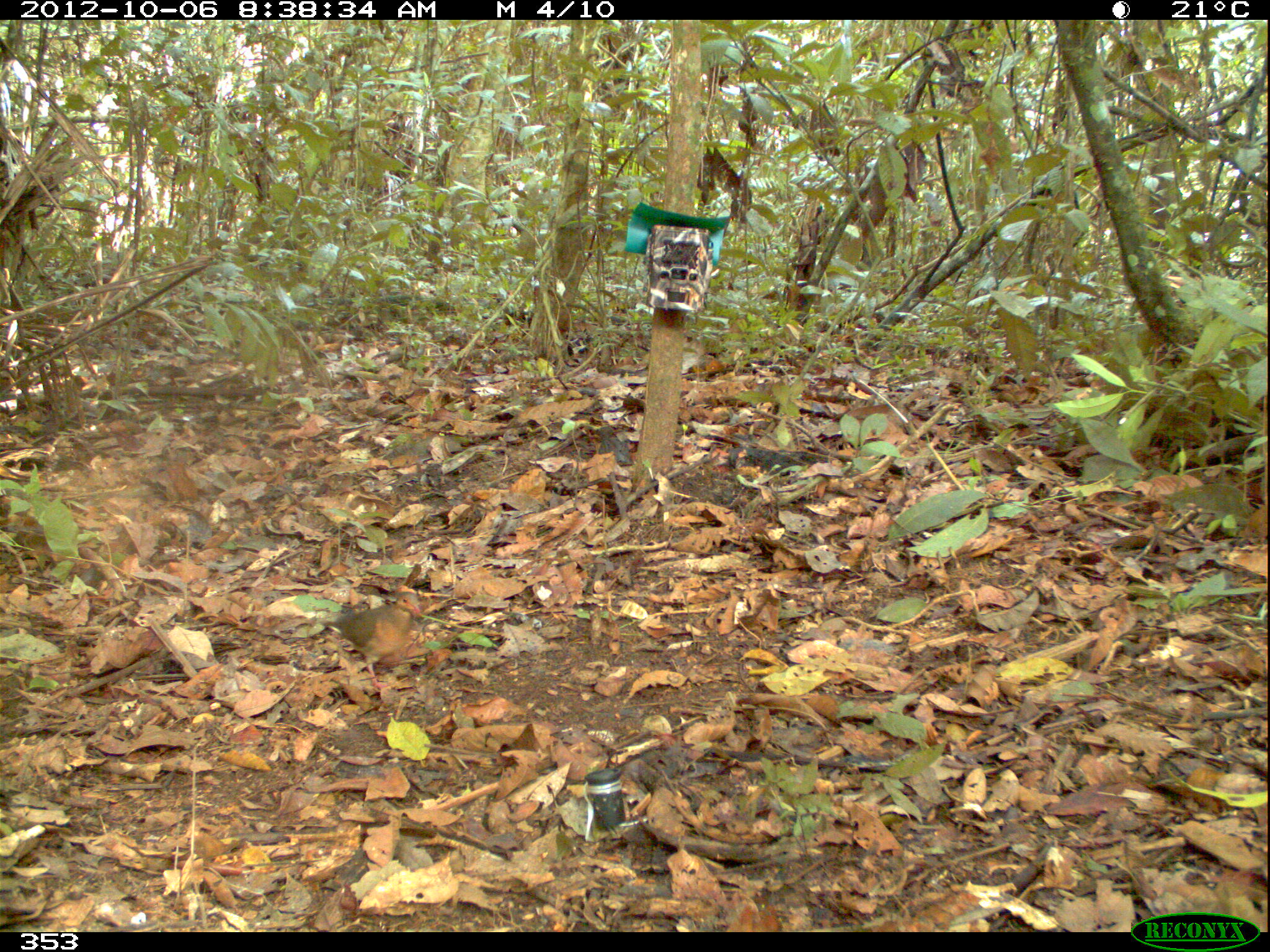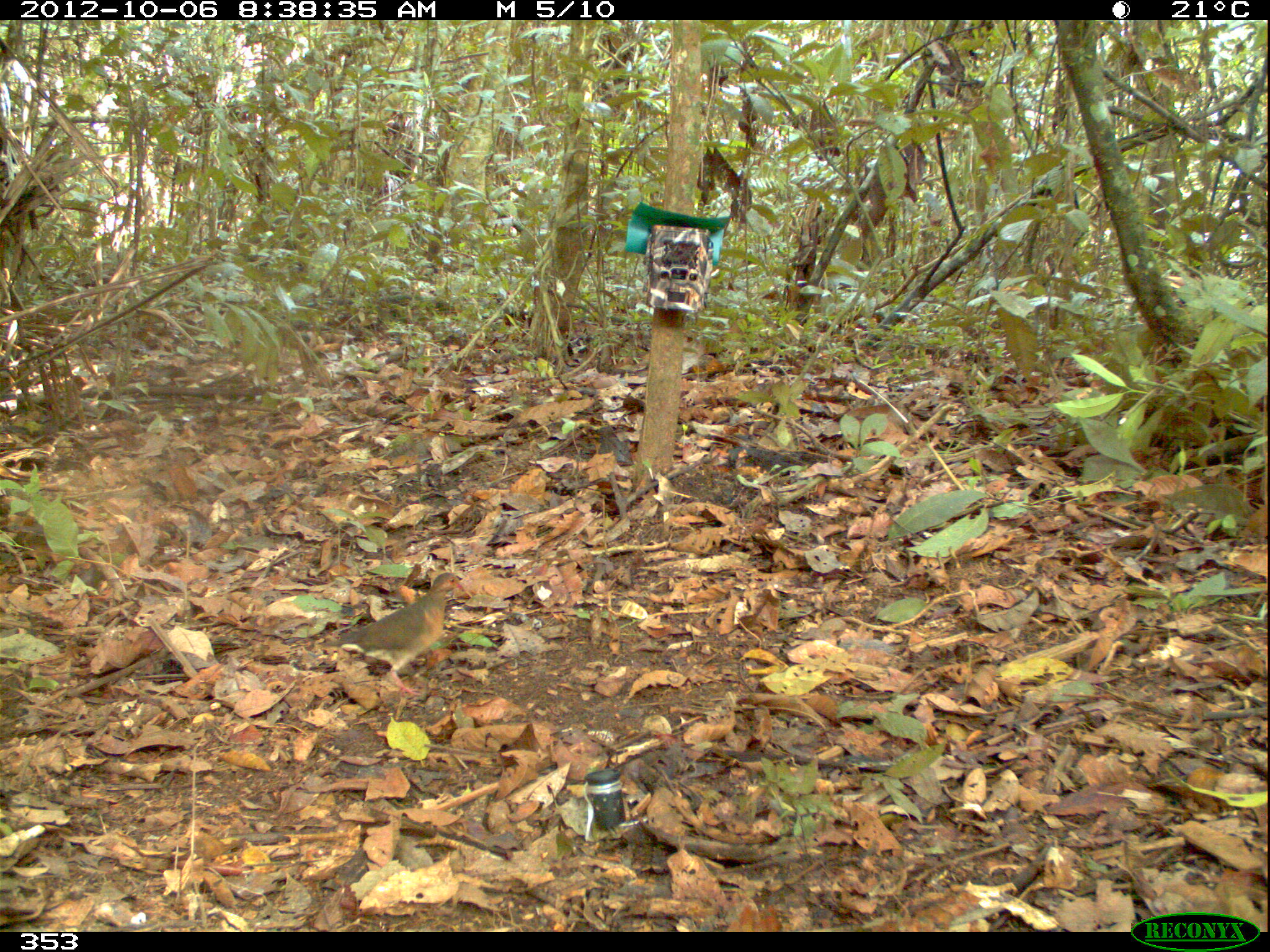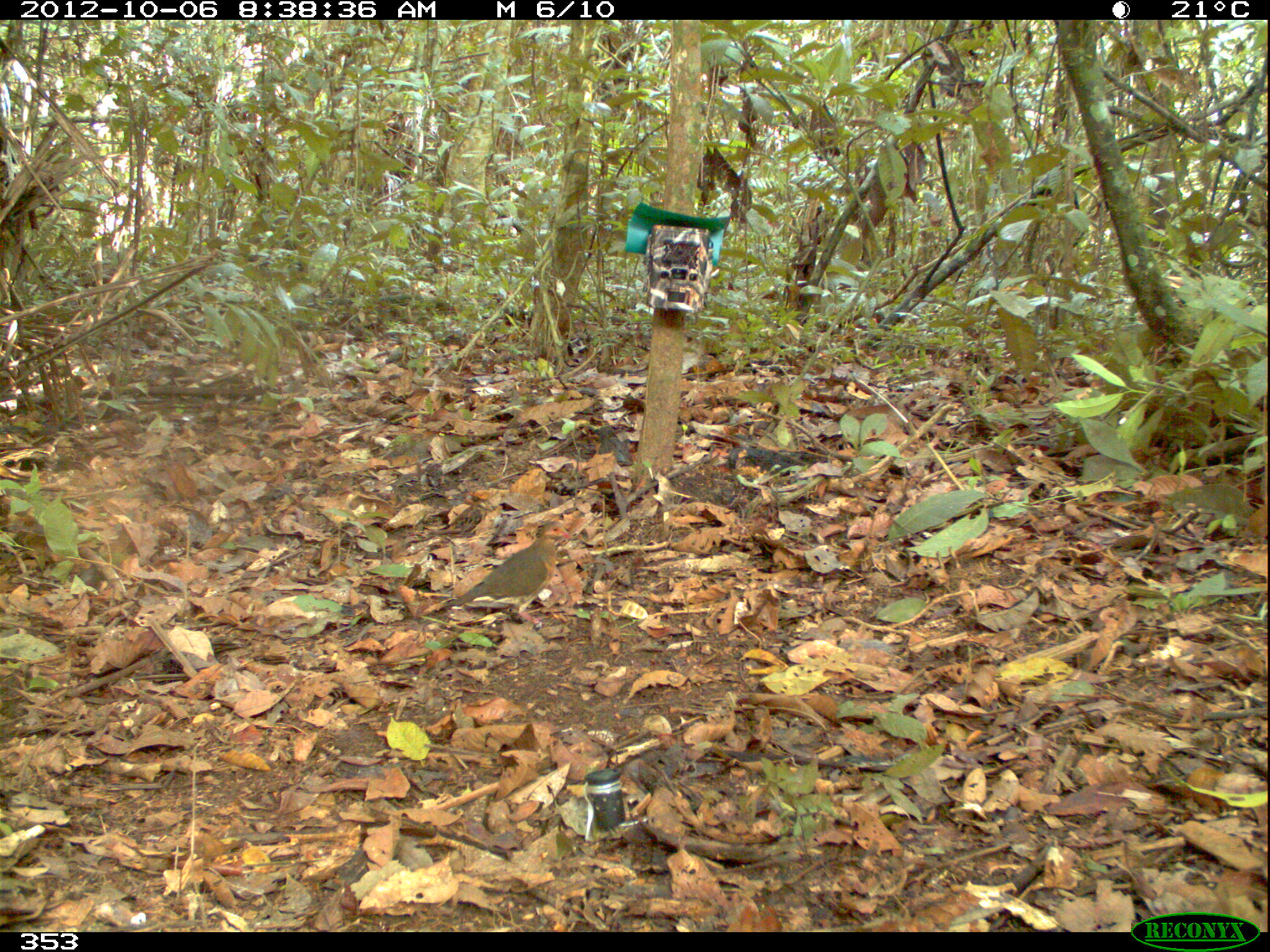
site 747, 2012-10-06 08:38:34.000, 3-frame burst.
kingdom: Animalia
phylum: Chordata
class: Aves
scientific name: Aves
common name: bird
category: unknown bird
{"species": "unknown bird (bird) (Aves)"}